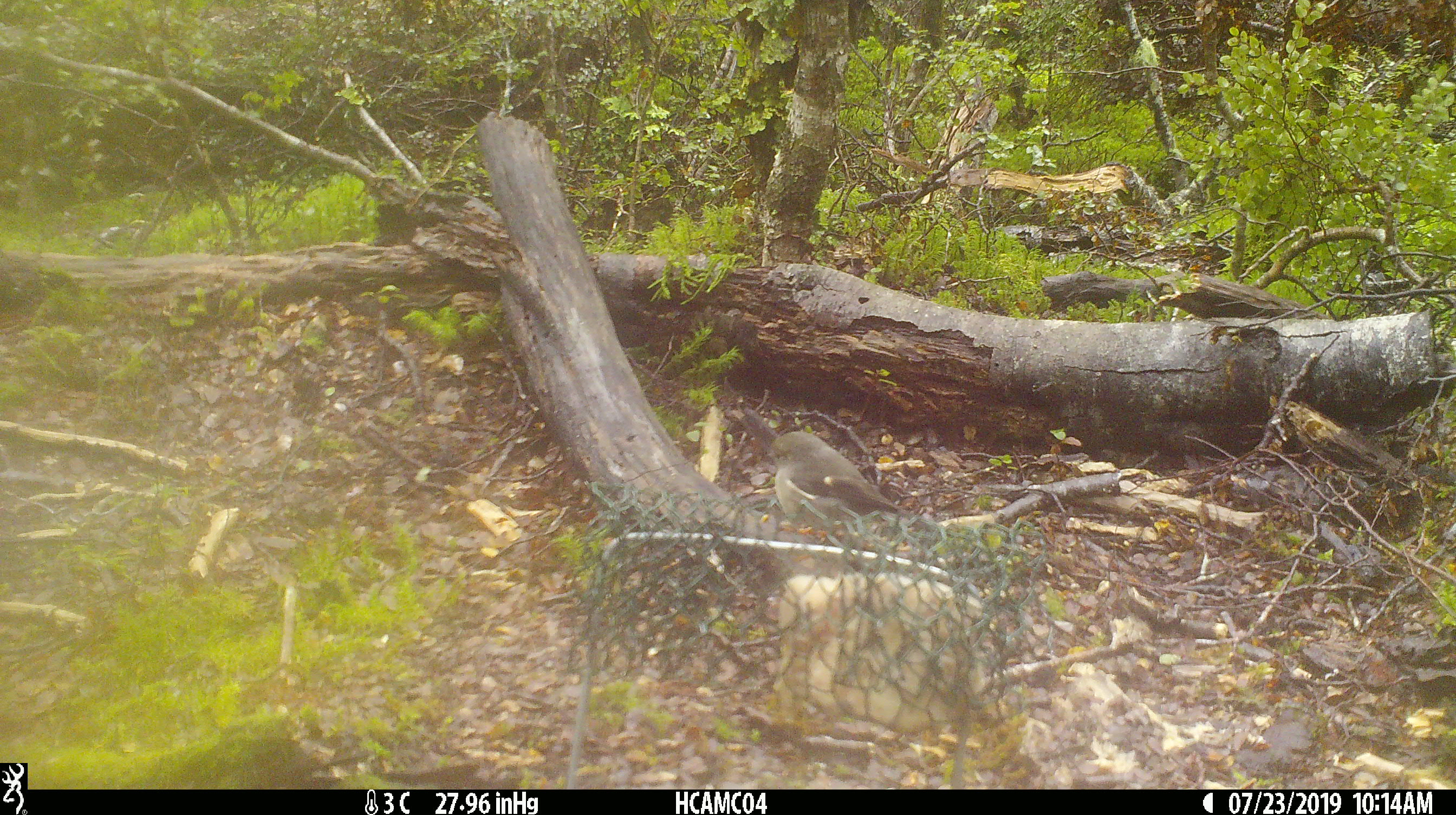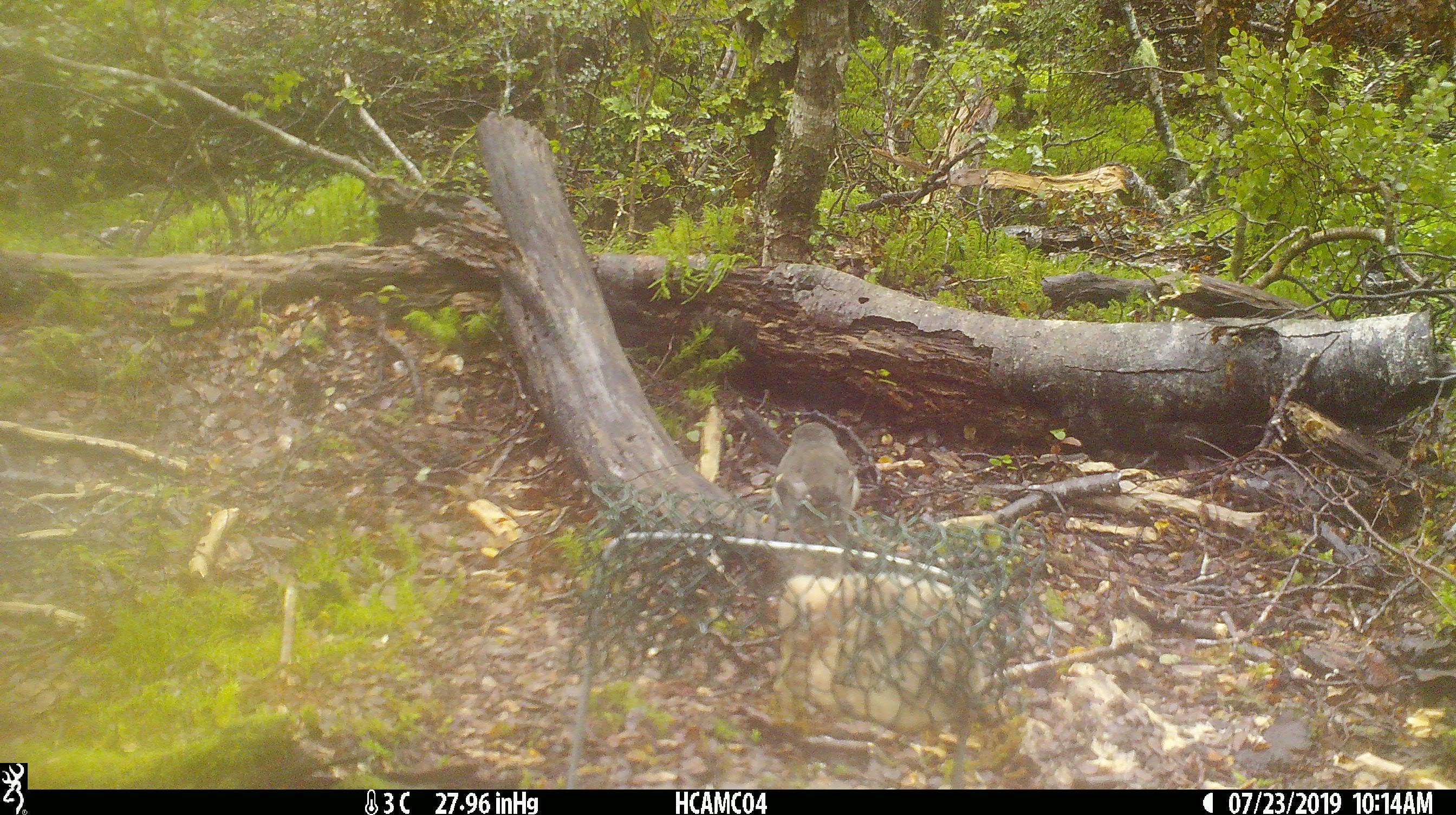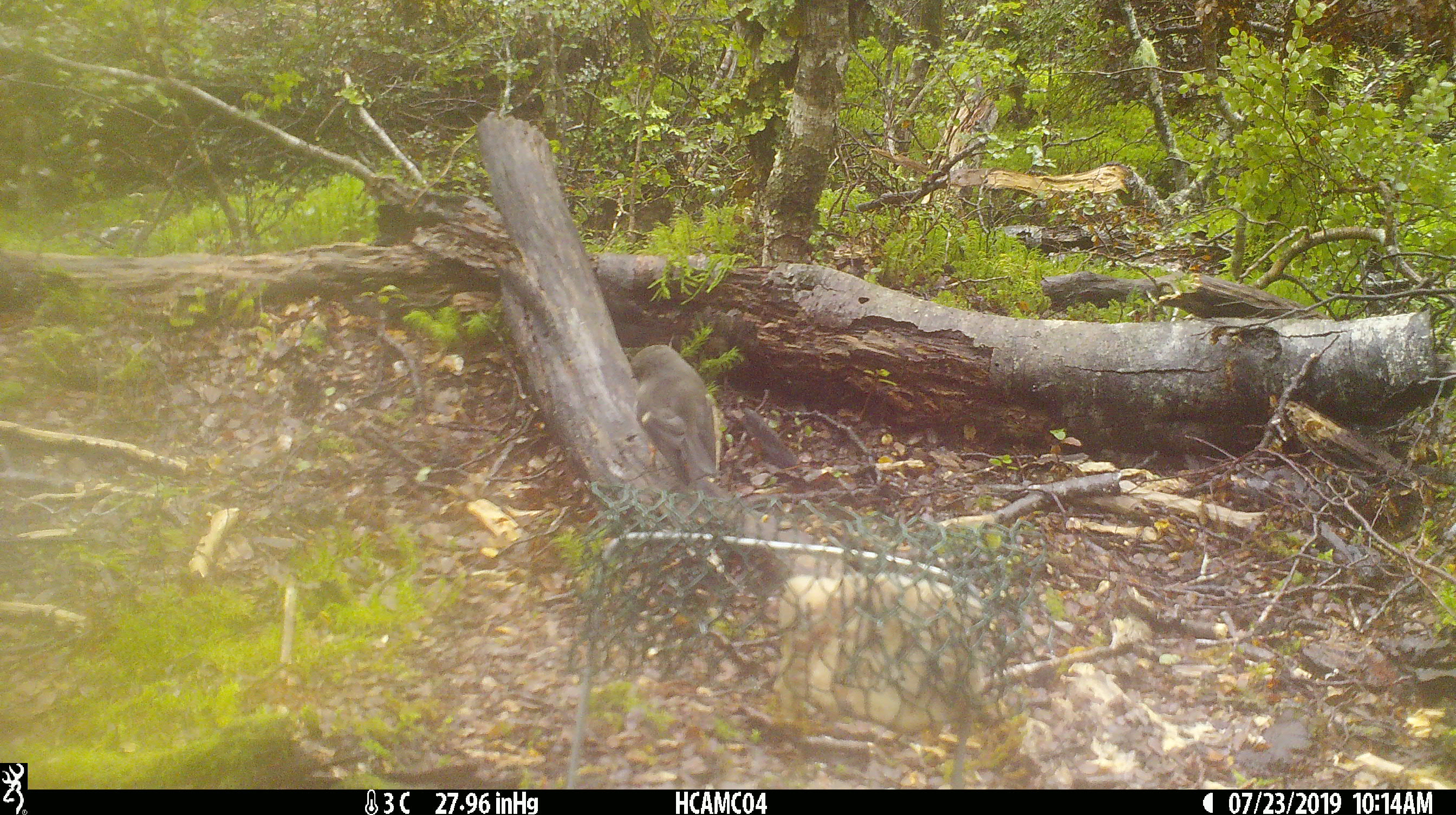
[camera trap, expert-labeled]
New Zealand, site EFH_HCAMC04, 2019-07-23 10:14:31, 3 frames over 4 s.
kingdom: Animalia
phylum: Chordata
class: Aves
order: Passeriformes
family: Petroicidae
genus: Petroica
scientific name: Petroica macrocephala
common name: tomtit